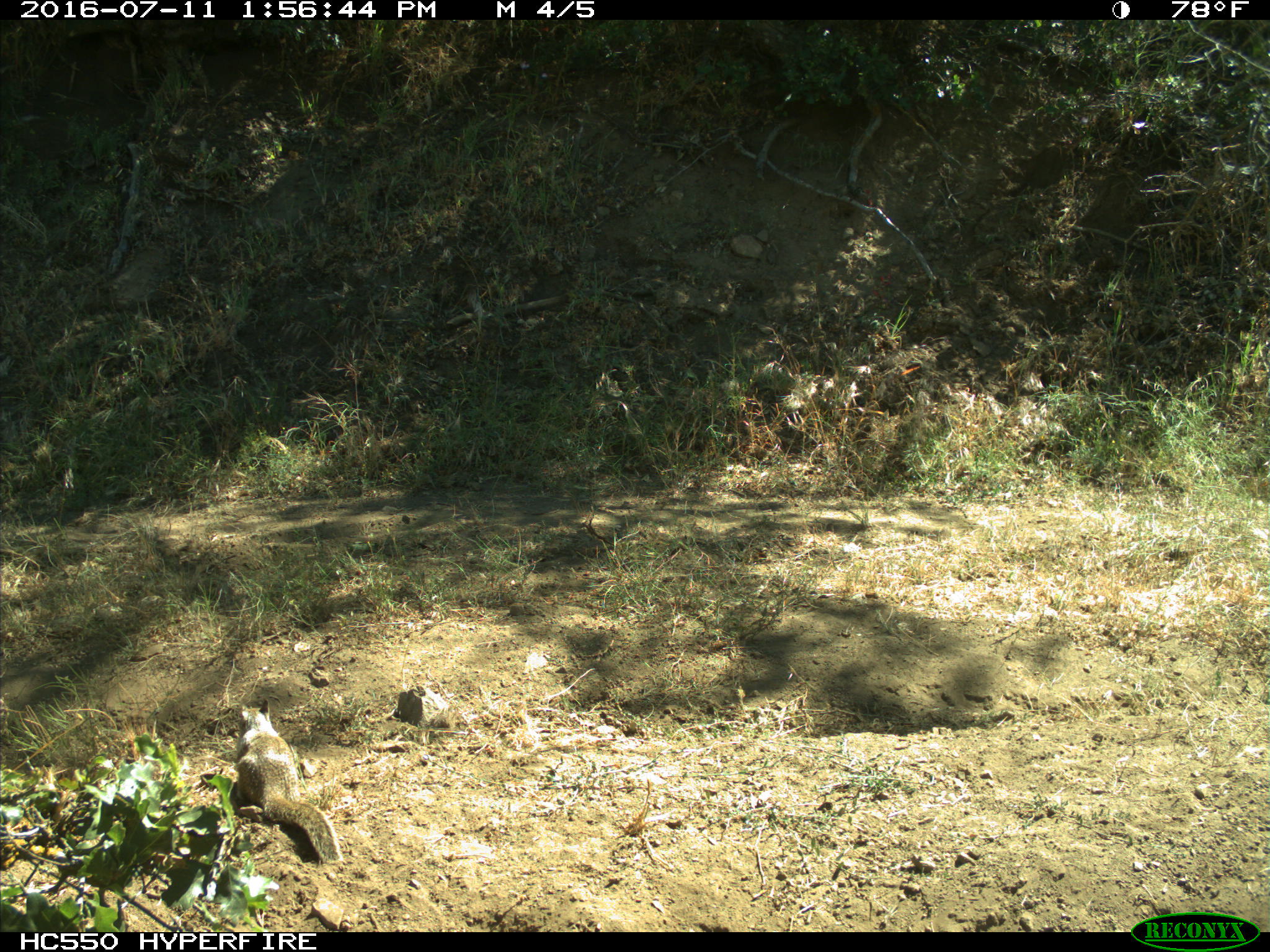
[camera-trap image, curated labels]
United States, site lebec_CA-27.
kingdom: Animalia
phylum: Chordata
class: Mammalia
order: Rodentia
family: Sciuridae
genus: Otospermophilus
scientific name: Otospermophilus beecheyi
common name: california ground squirrel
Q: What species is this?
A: Otospermophilus beecheyi (california ground squirrel).